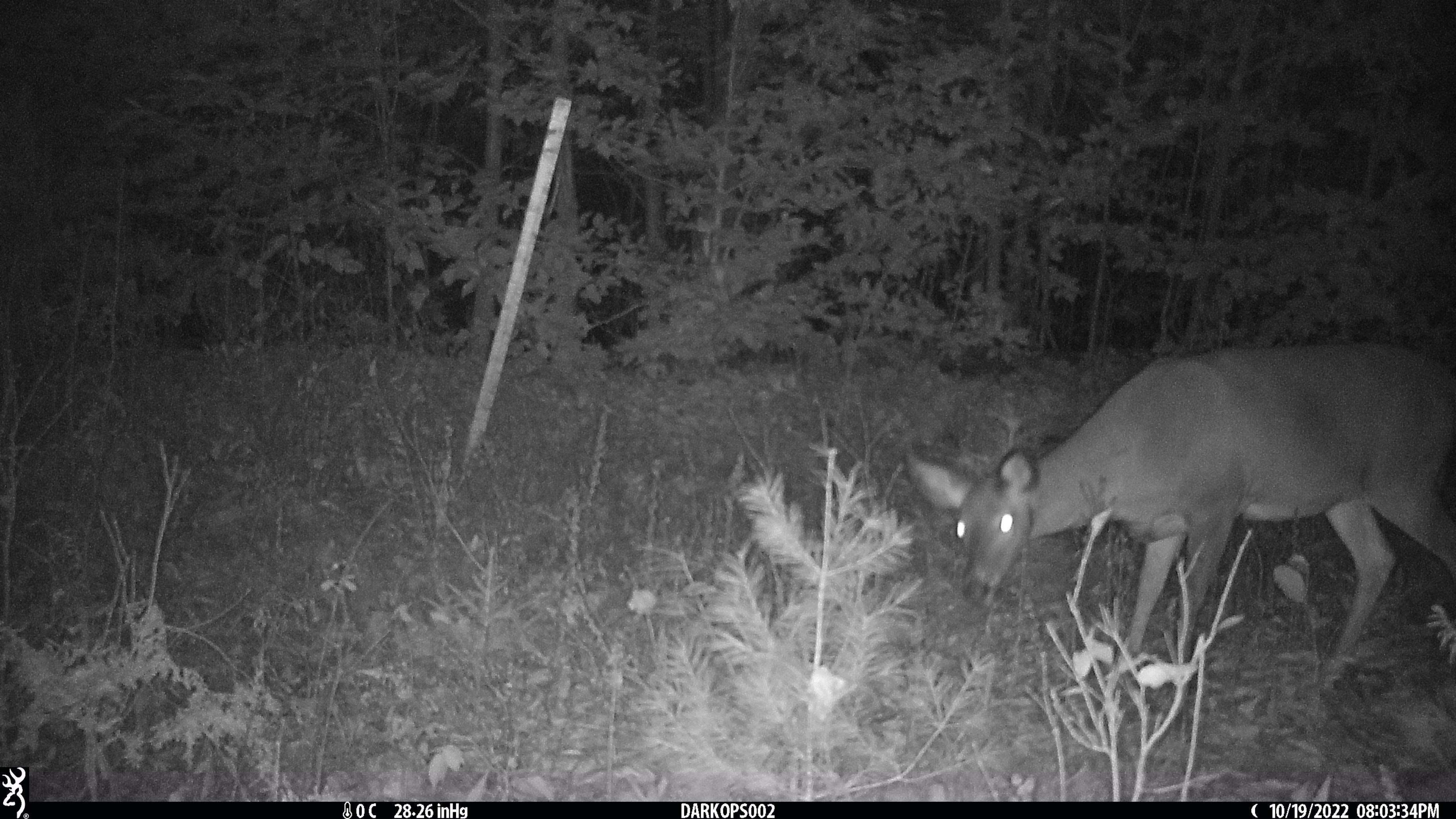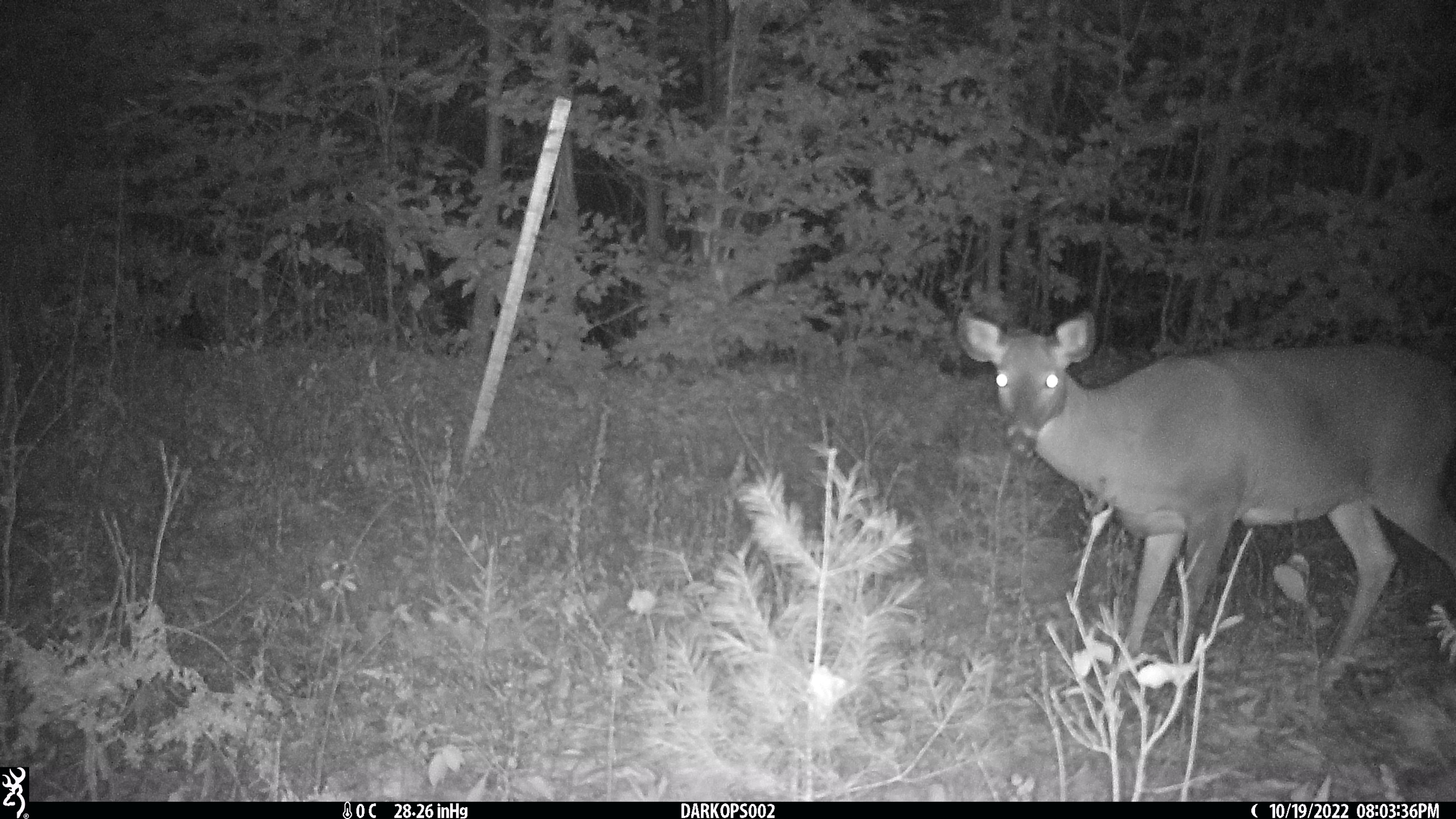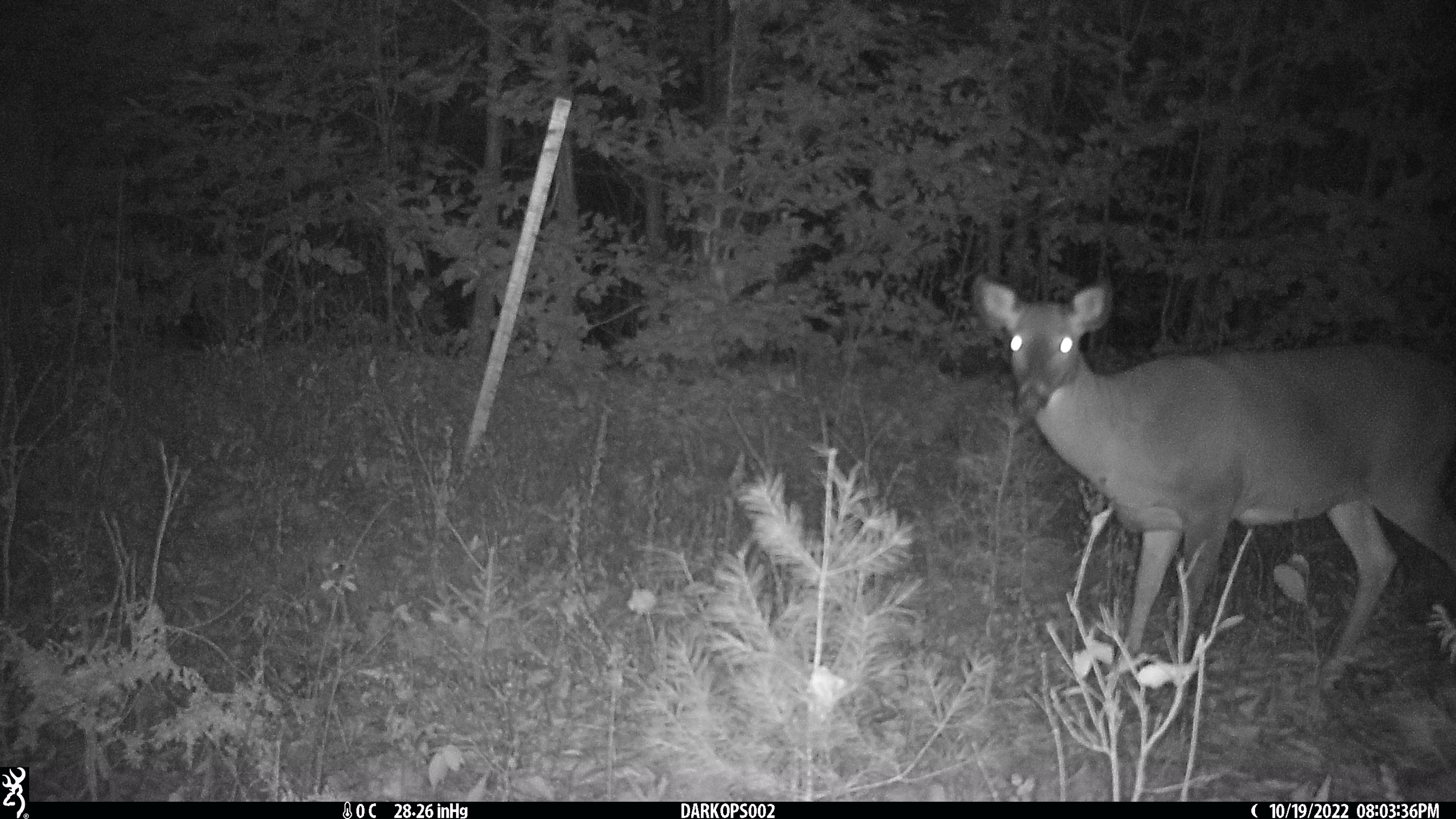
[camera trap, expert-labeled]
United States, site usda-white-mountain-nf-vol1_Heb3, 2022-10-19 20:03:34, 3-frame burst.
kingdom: Animalia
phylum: Chordata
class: Mammalia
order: Artiodactyla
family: Cervidae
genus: Odocoileus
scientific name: Odocoileus virginianus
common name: white-tailed deer